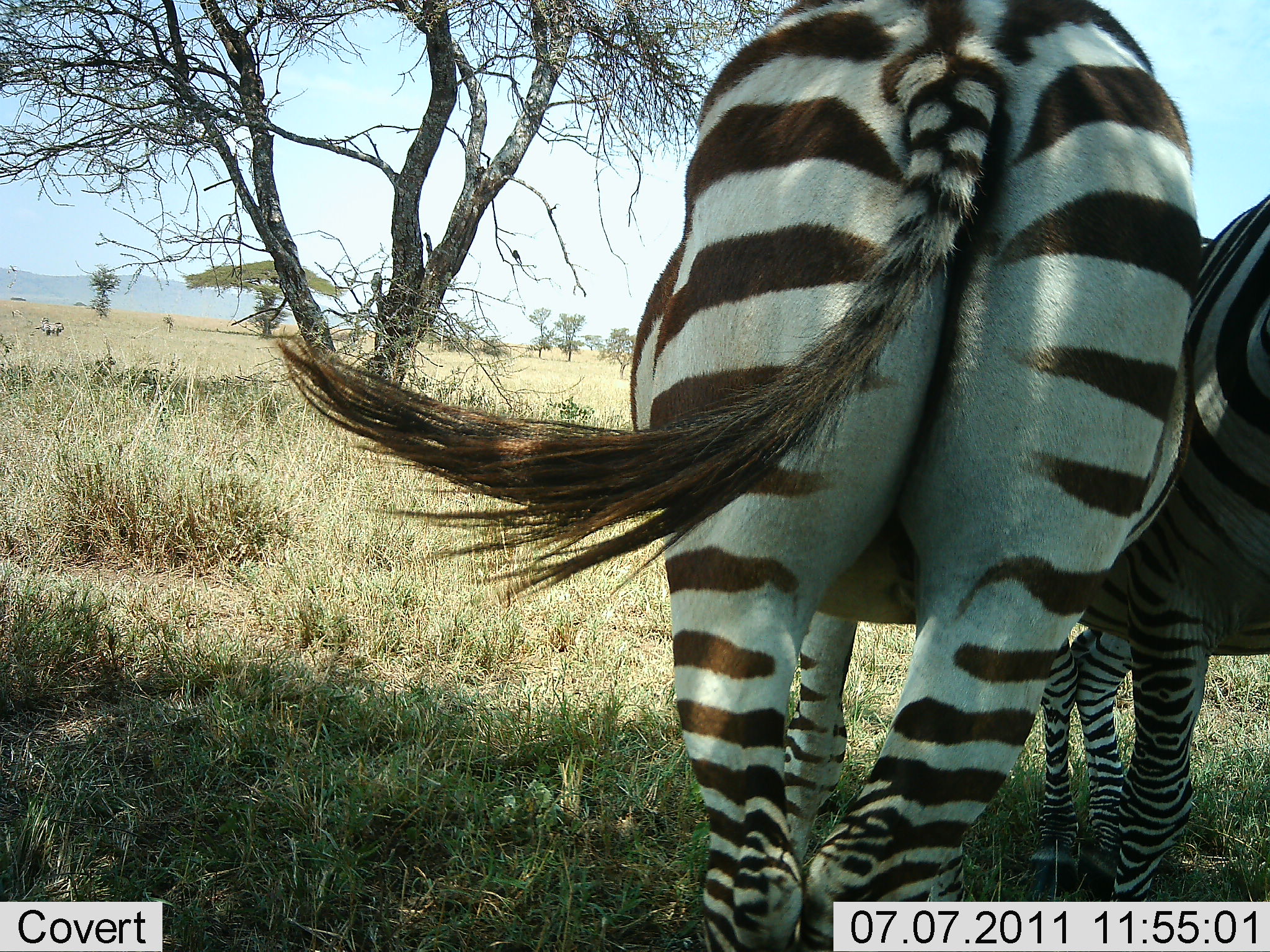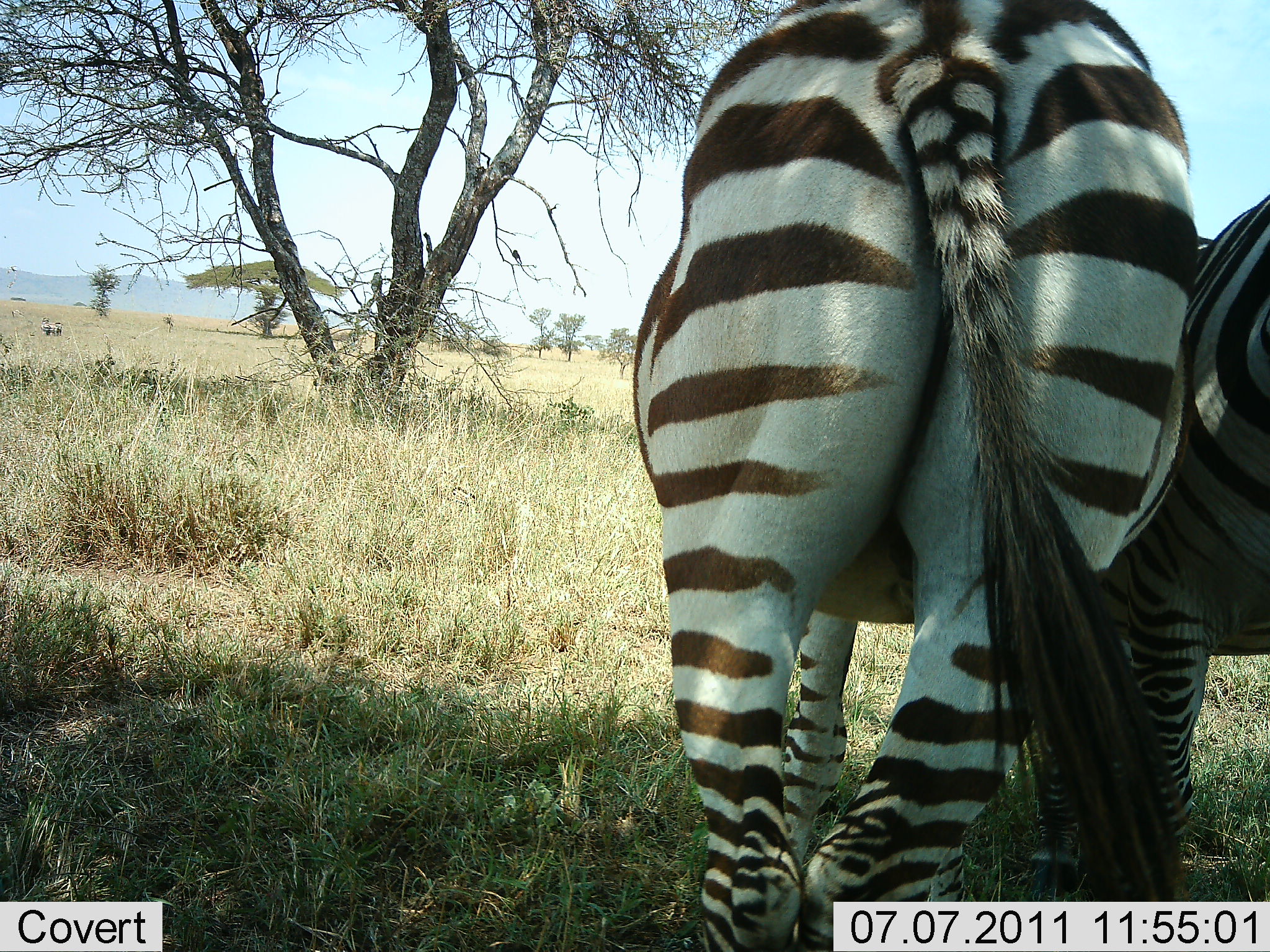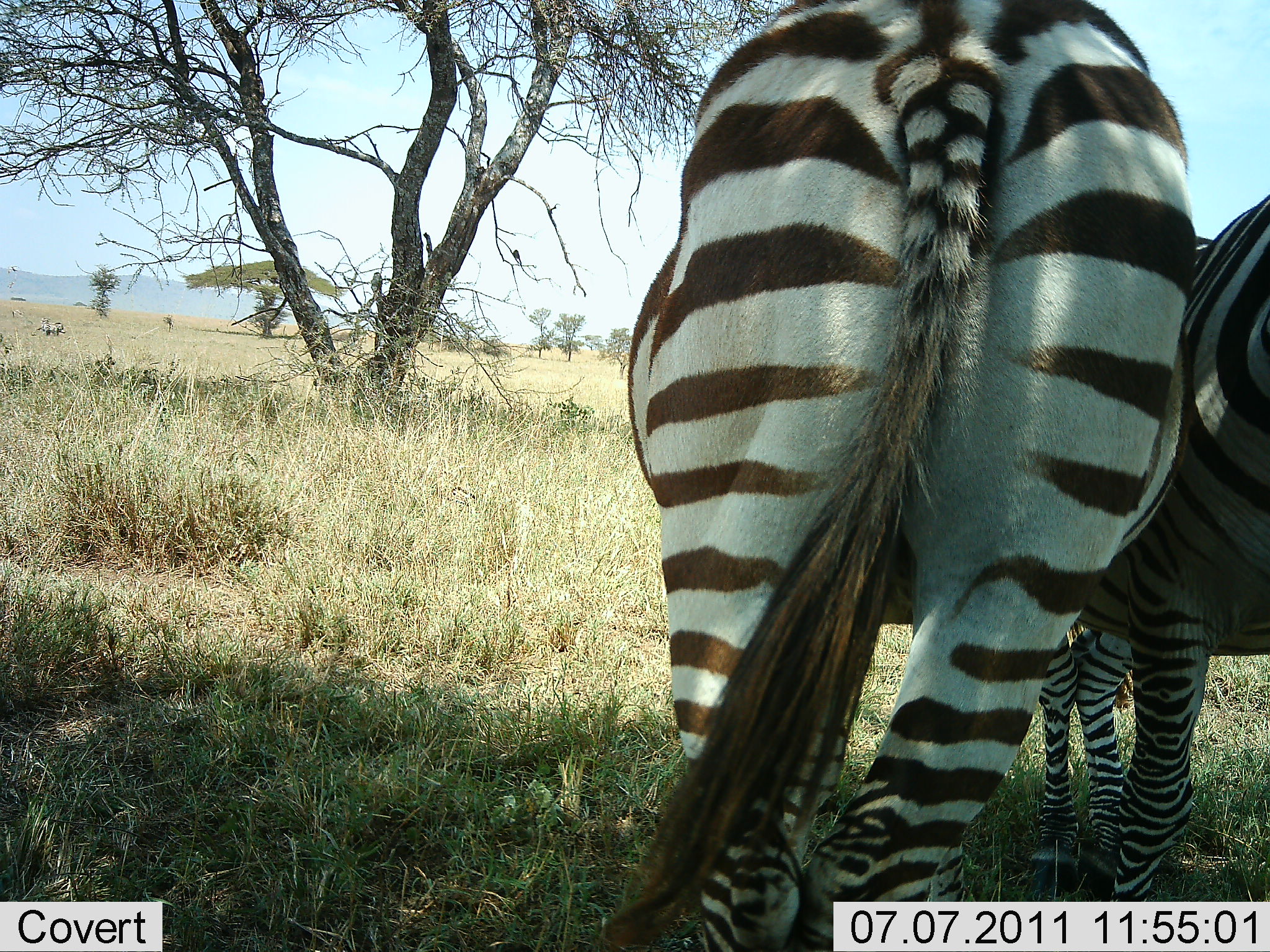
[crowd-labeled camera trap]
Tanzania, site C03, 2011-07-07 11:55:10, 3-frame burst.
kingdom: Animalia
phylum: Chordata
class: Mammalia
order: Perissodactyla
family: Equidae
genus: Equus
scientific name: Equus quagga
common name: plains zebra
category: zebra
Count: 2.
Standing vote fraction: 92%.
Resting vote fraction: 0%.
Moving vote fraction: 8%.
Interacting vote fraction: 8%.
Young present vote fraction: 8%.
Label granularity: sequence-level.